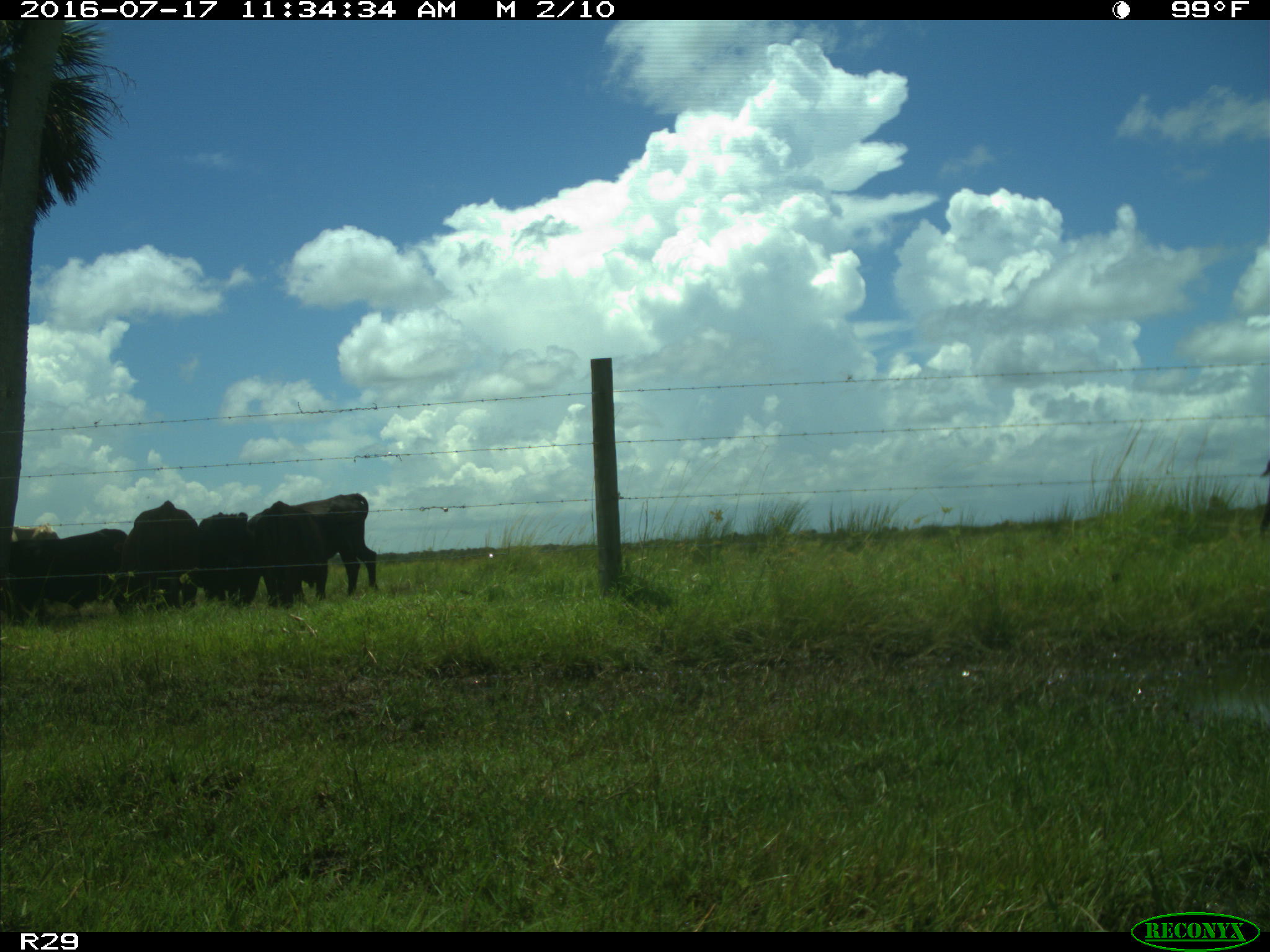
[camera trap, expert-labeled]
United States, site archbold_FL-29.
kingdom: Animalia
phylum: Chordata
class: Mammalia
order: Artiodactyla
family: Bovidae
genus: Bos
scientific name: Bos taurus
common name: domestic cow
Bos taurus (domestic cow).